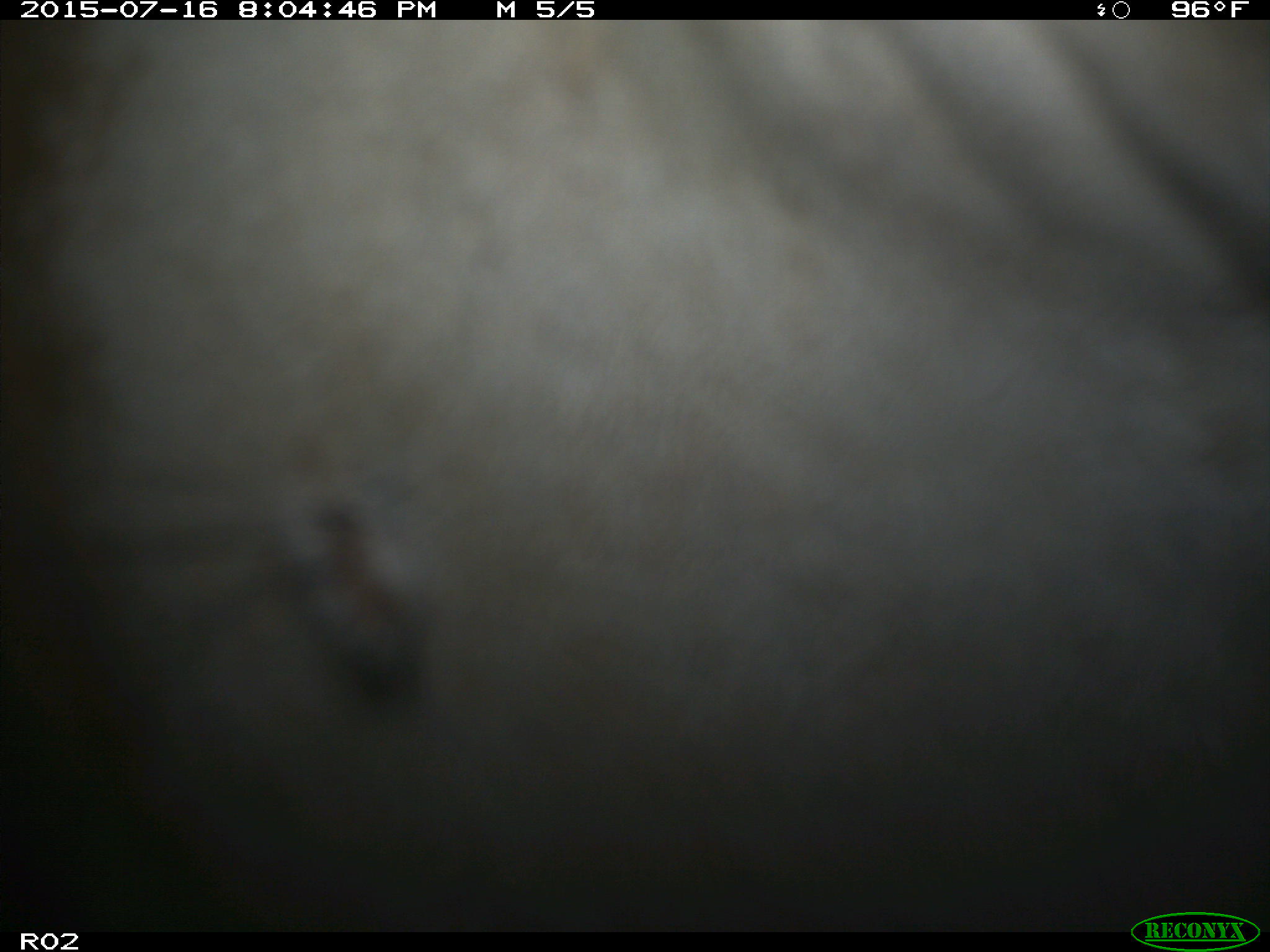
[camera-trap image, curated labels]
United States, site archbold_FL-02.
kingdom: Animalia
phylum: Chordata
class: Mammalia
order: Artiodactyla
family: Bovidae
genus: Bos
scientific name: Bos taurus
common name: domestic cow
Bos taurus (domestic cow).